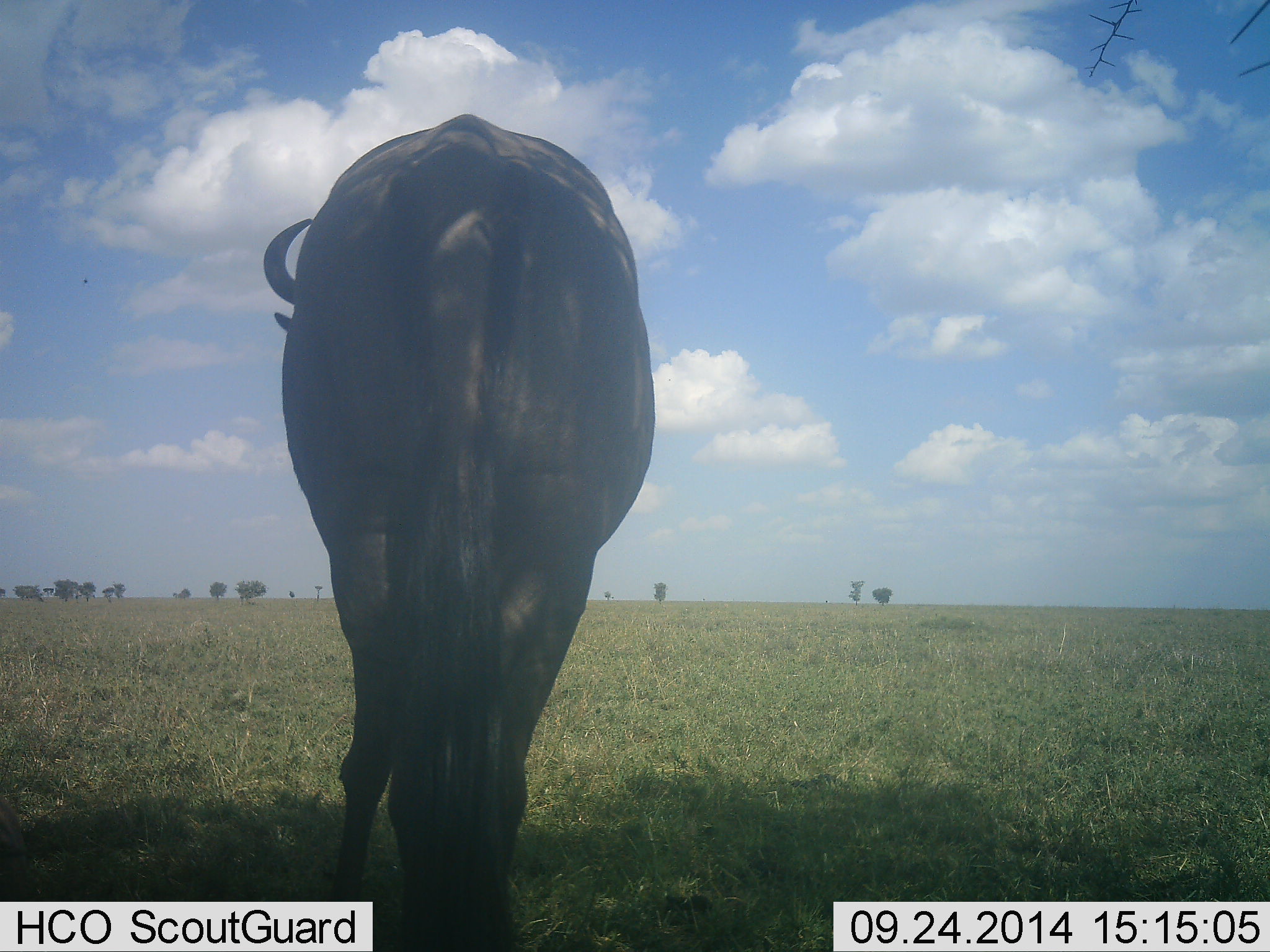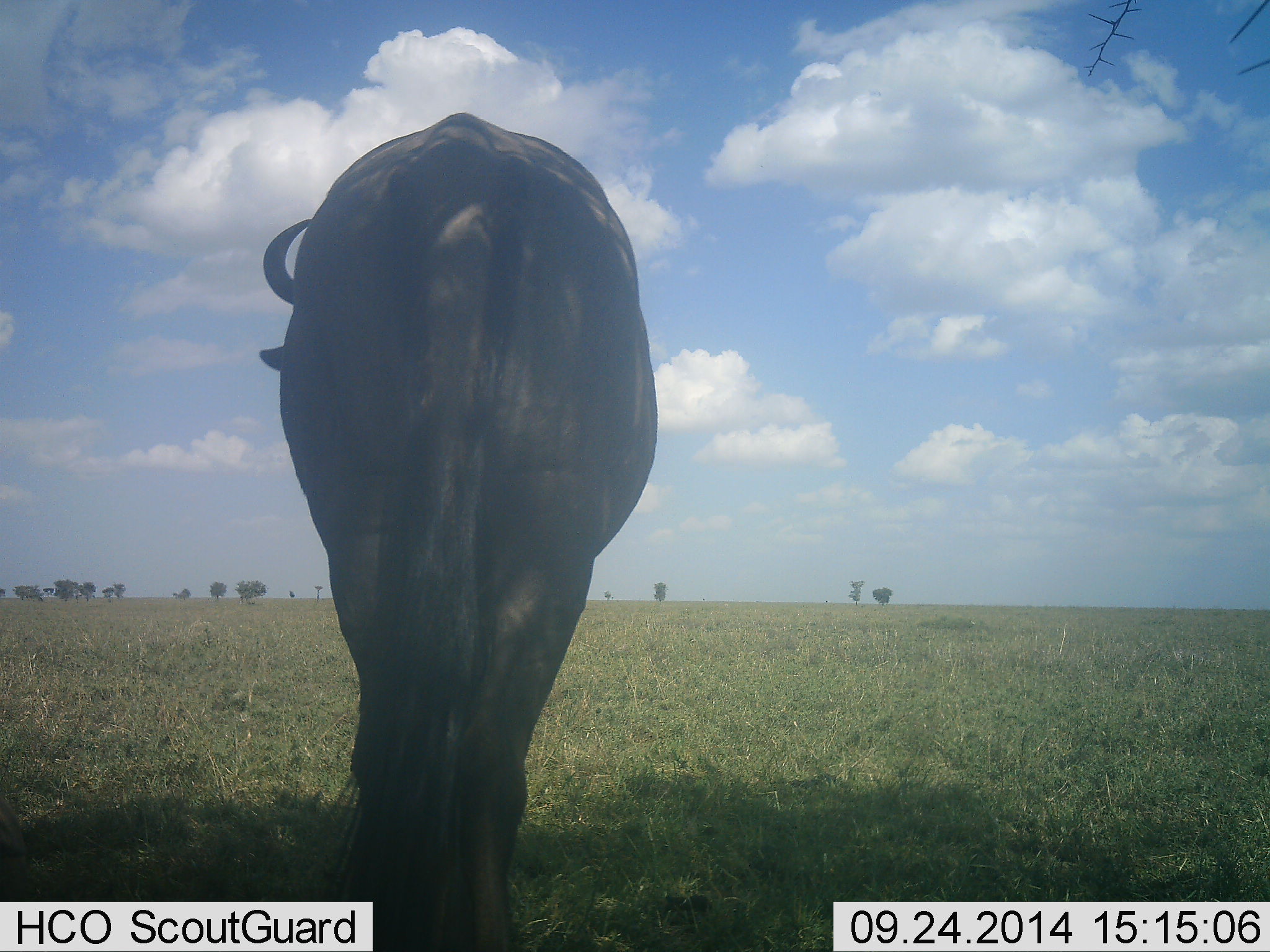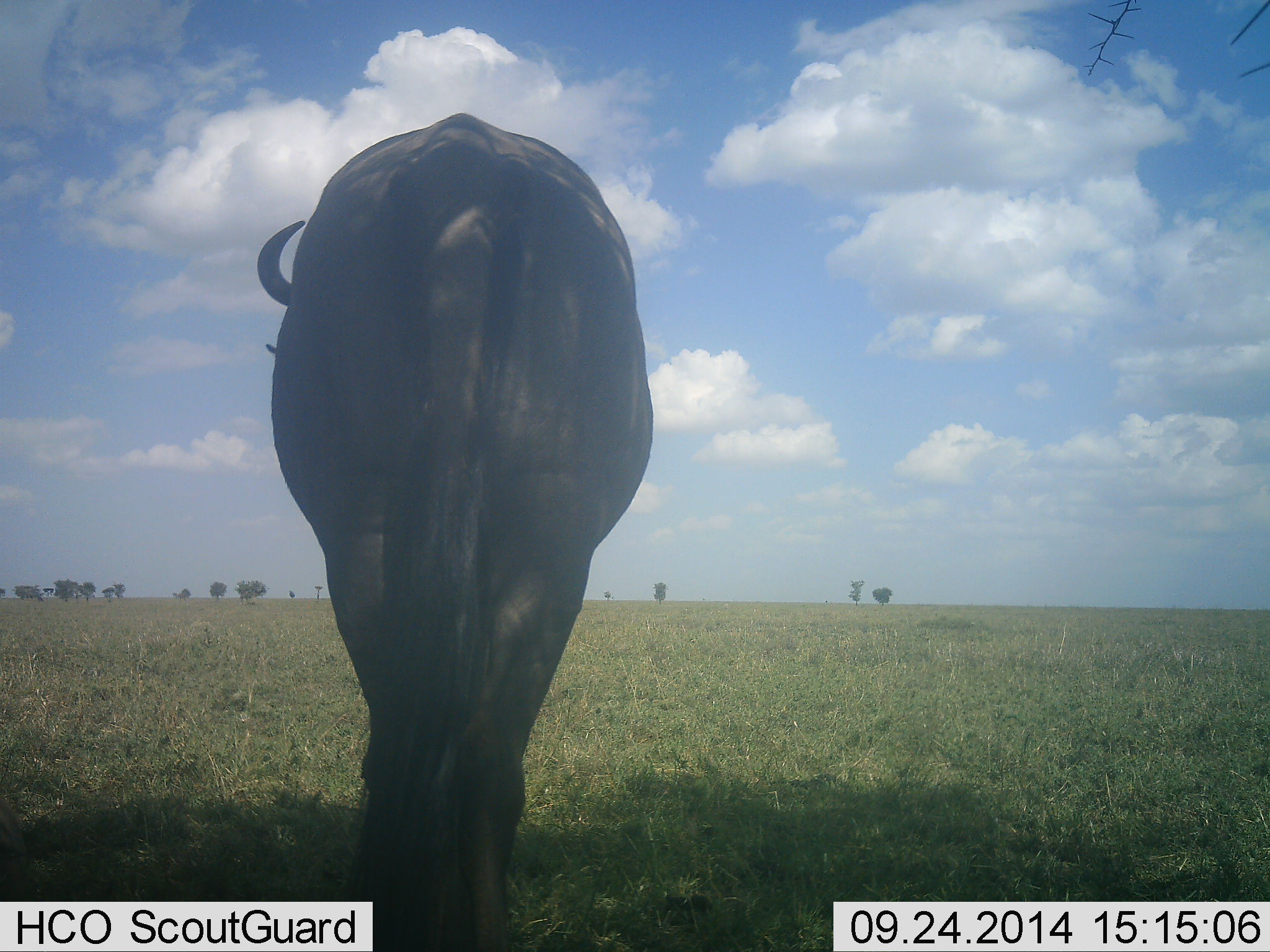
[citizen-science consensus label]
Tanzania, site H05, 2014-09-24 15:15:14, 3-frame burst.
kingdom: Animalia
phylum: Chordata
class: Mammalia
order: Artiodactyla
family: Bovidae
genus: Connochaetes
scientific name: Connochaetes taurinus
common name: blue wildebeest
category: wildebeest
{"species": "wildebeest (blue wildebeest) (Connochaetes taurinus)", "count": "1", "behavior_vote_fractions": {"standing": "90%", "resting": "0%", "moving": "10%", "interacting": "0%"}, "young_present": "0%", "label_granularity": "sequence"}